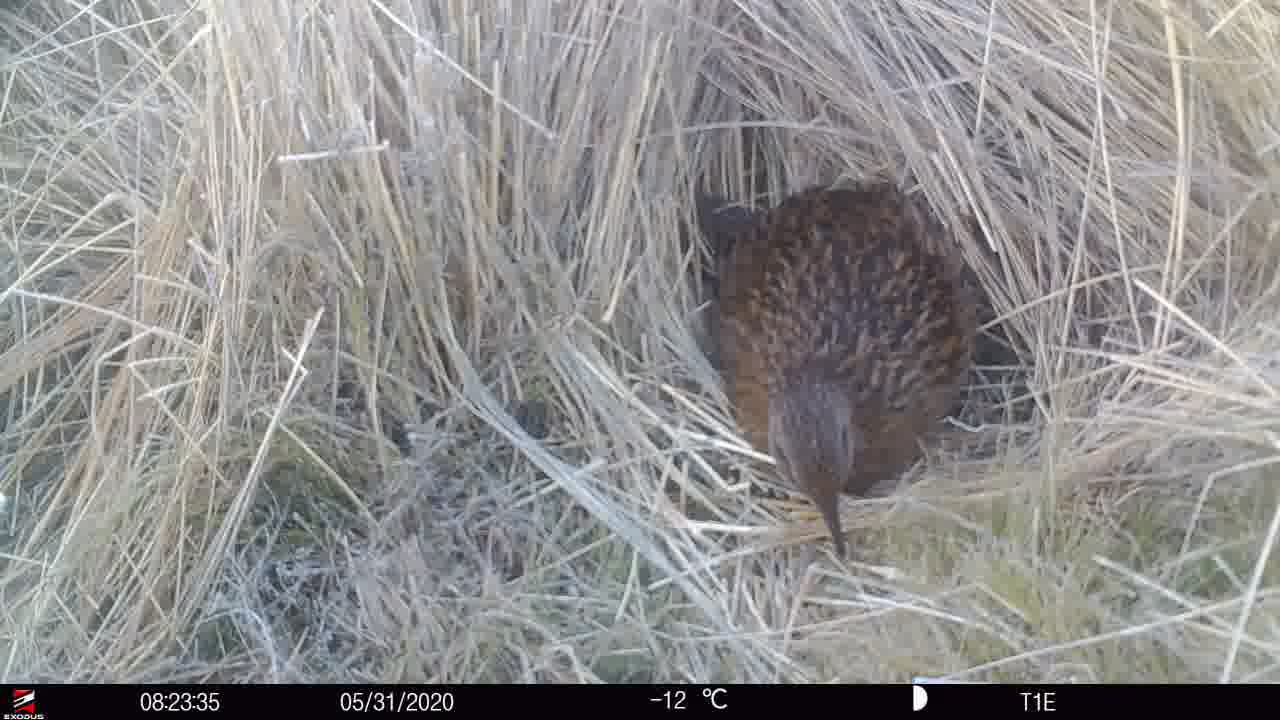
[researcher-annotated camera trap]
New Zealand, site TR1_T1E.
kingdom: Animalia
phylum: Chordata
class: Aves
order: Gruiformes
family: Rallidae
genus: Gallirallus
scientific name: Gallirallus australis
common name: weka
Weka (Gallirallus australis).